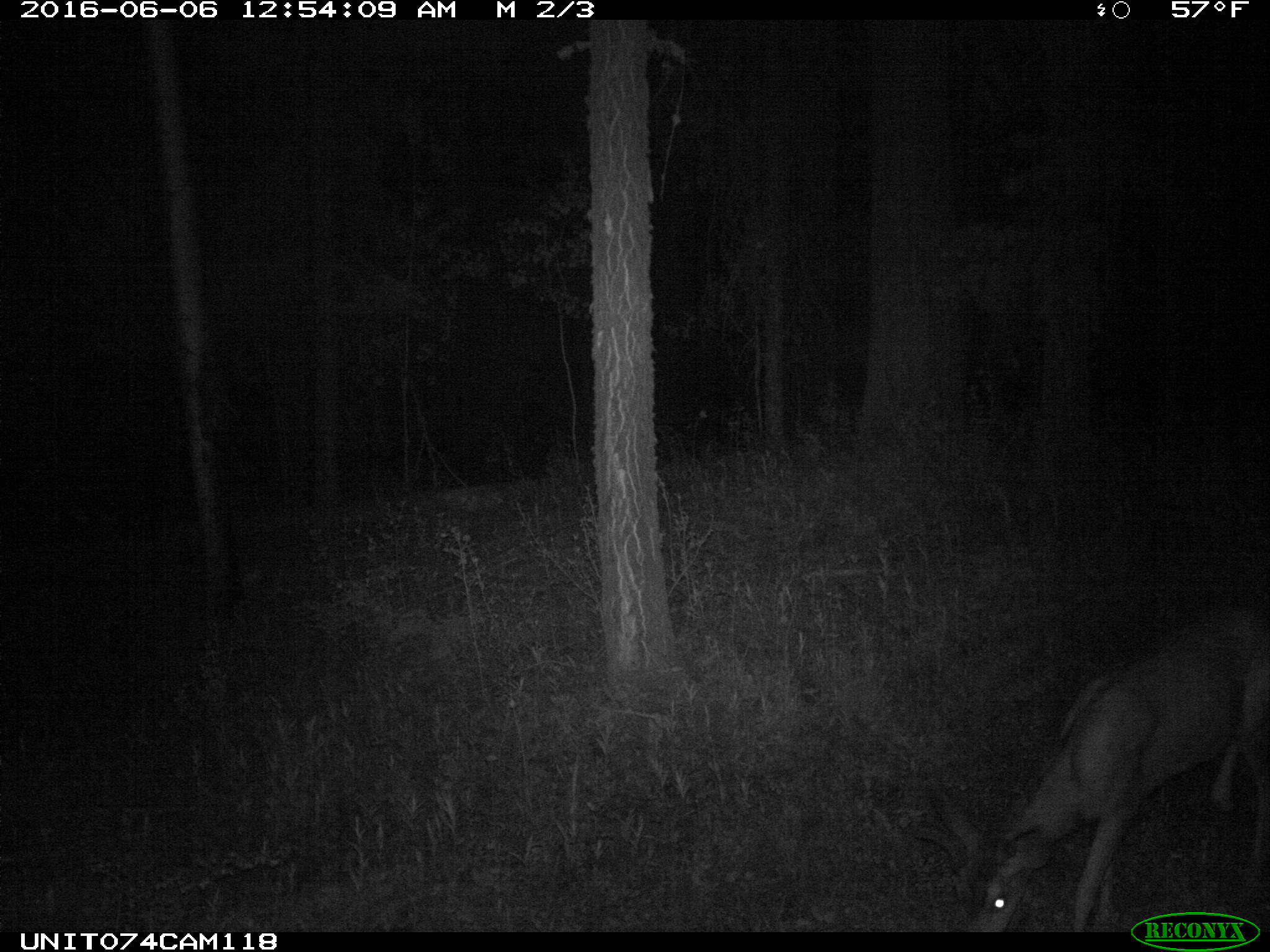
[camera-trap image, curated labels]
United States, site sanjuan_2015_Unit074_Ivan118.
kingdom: Animalia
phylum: Chordata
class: Mammalia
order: Artiodactyla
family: Cervidae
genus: Odocoileus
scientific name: Odocoileus hemionus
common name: mule deer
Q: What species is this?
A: Odocoileus hemionus (mule deer).